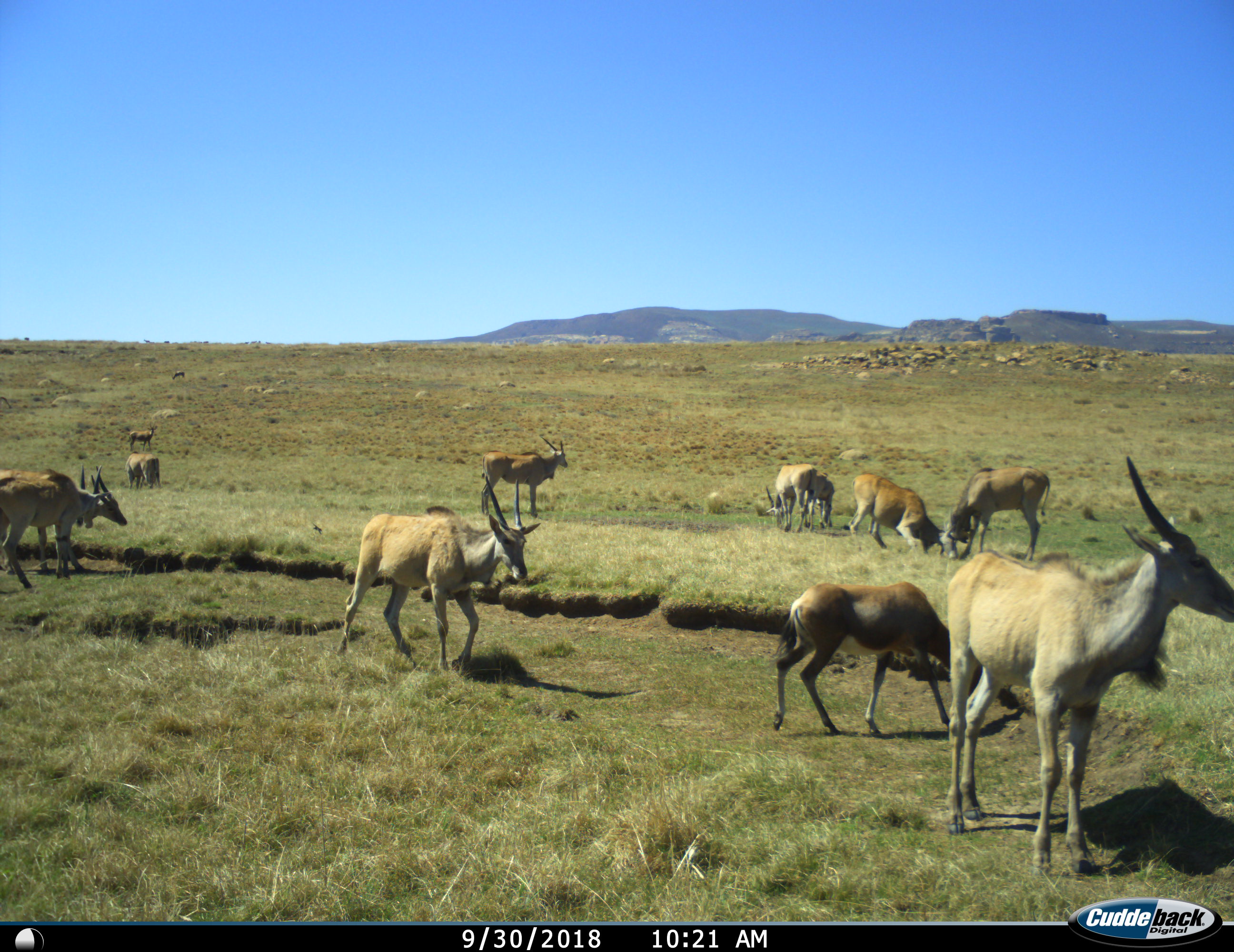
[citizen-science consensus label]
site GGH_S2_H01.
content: unidentified animal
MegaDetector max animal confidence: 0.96